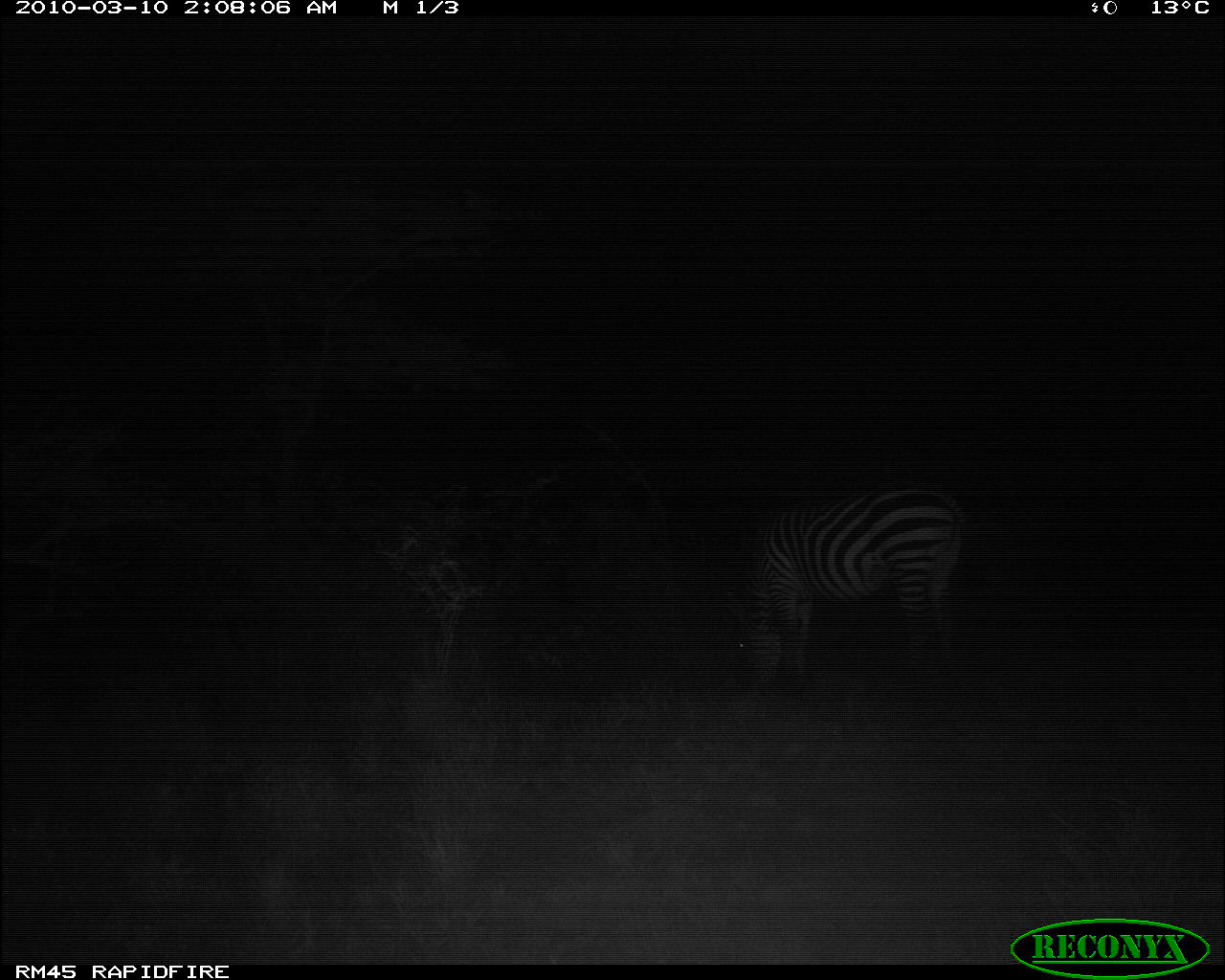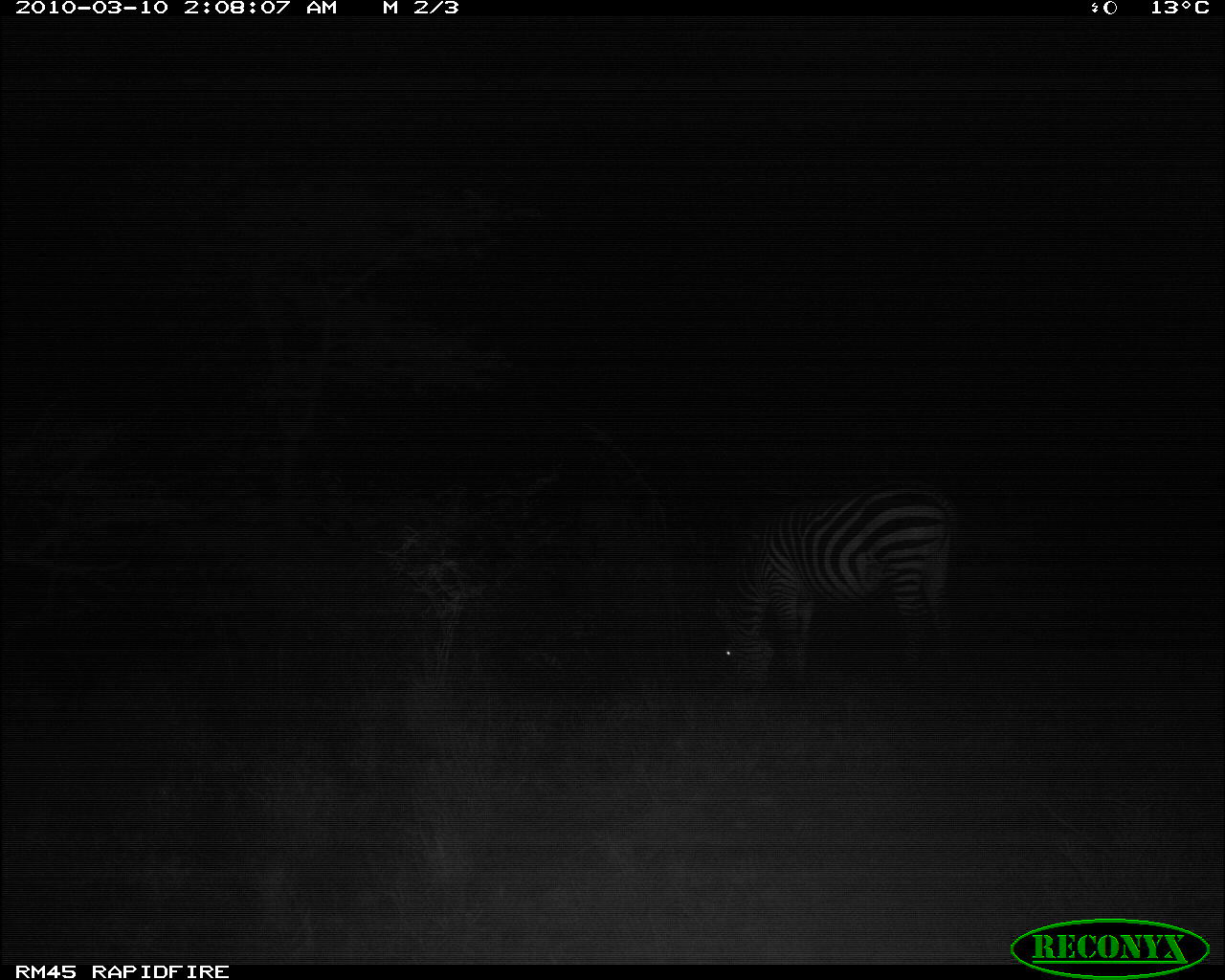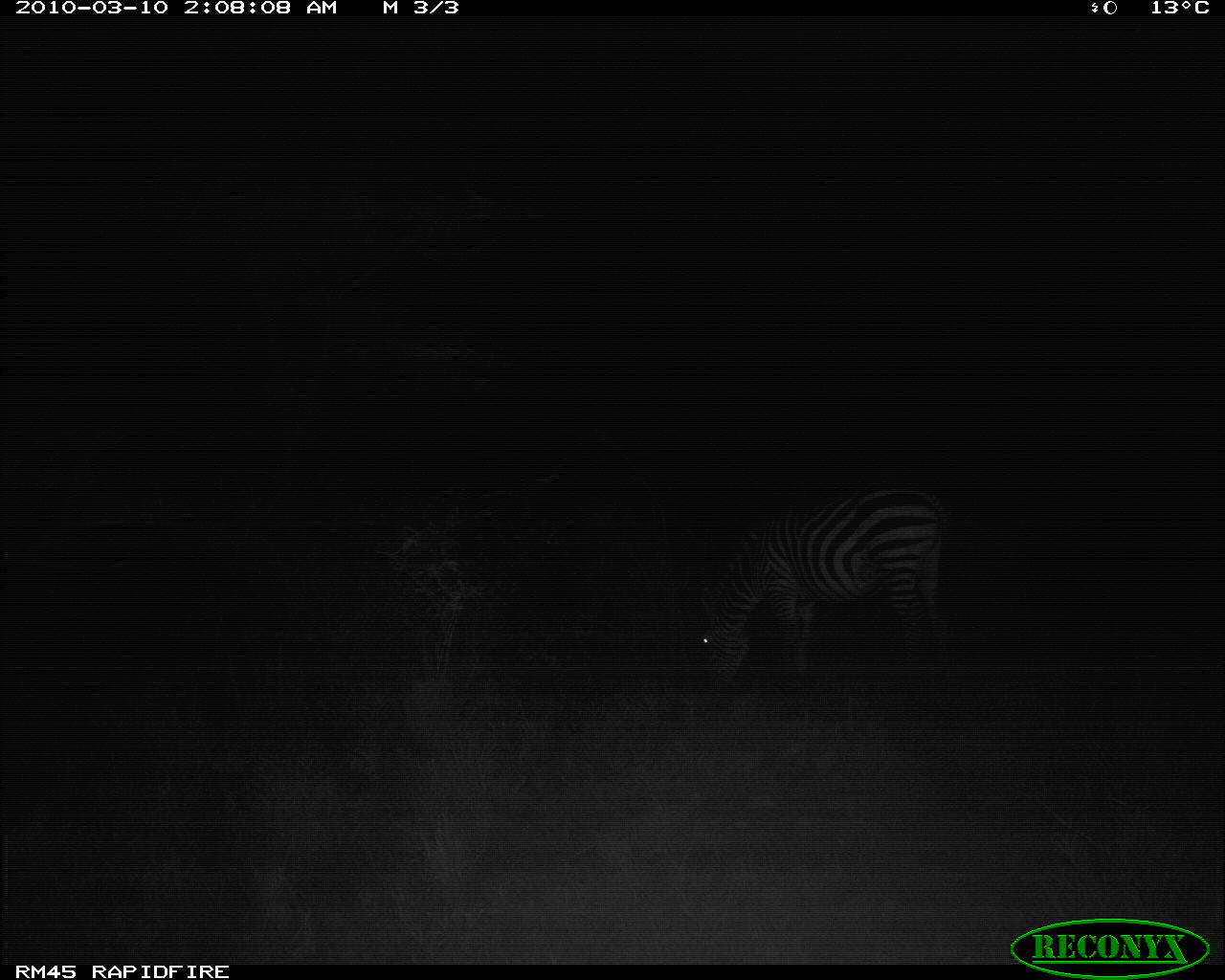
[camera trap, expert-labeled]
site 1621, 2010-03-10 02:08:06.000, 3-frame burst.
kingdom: Animalia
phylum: Chordata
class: Mammalia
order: Perissodactyla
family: Equidae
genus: Equus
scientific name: Equus quagga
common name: plains zebra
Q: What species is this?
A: Equus quagga (plains zebra).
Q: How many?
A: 1.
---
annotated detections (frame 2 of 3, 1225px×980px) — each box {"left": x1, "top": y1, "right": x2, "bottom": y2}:
equus quagga: {"left": 712, "top": 479, "right": 959, "bottom": 697}